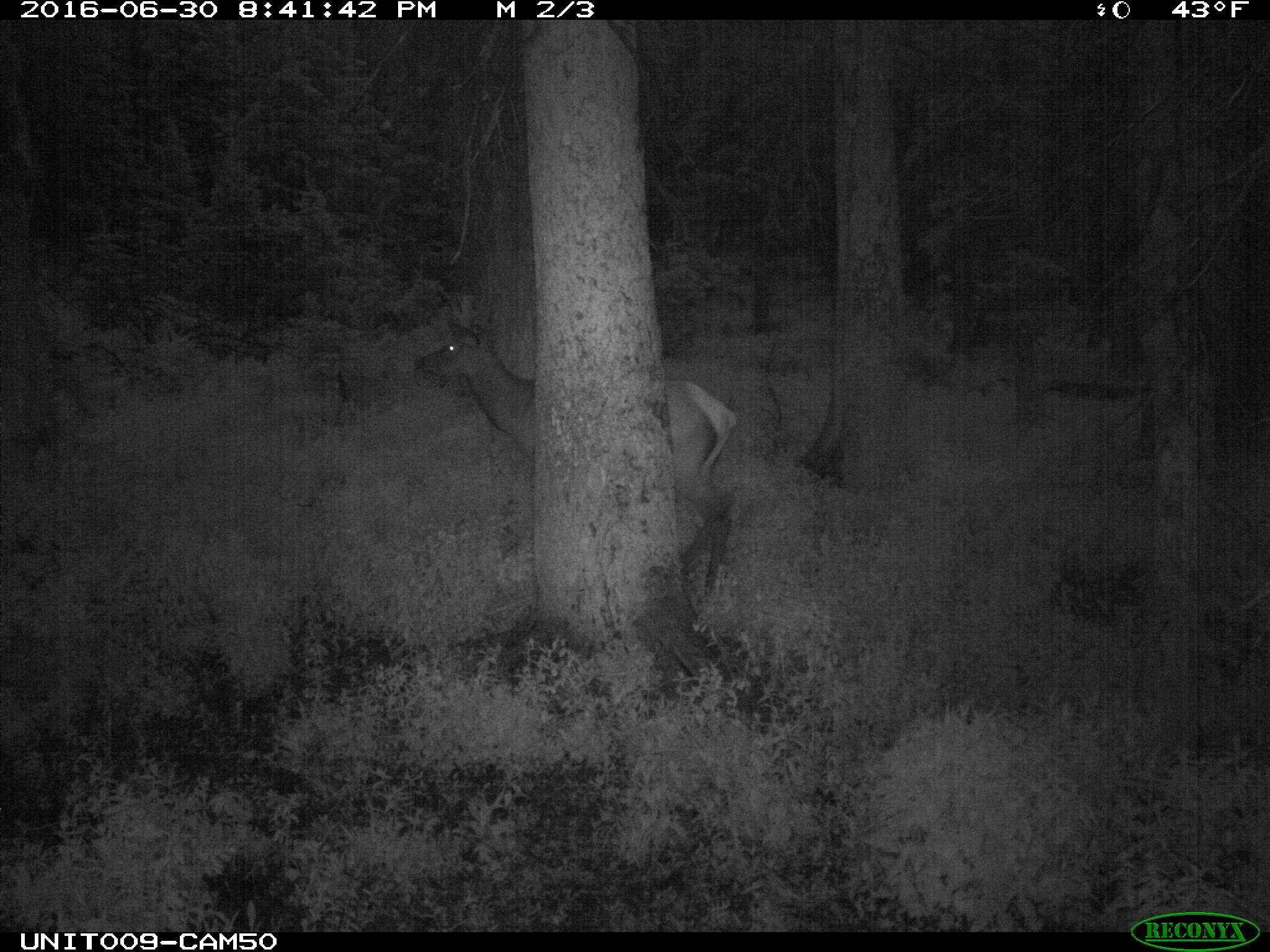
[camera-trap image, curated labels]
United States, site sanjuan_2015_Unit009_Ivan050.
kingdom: Animalia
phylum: Chordata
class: Mammalia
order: Artiodactyla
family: Cervidae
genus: Cervus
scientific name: Cervus elaphus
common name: red deer